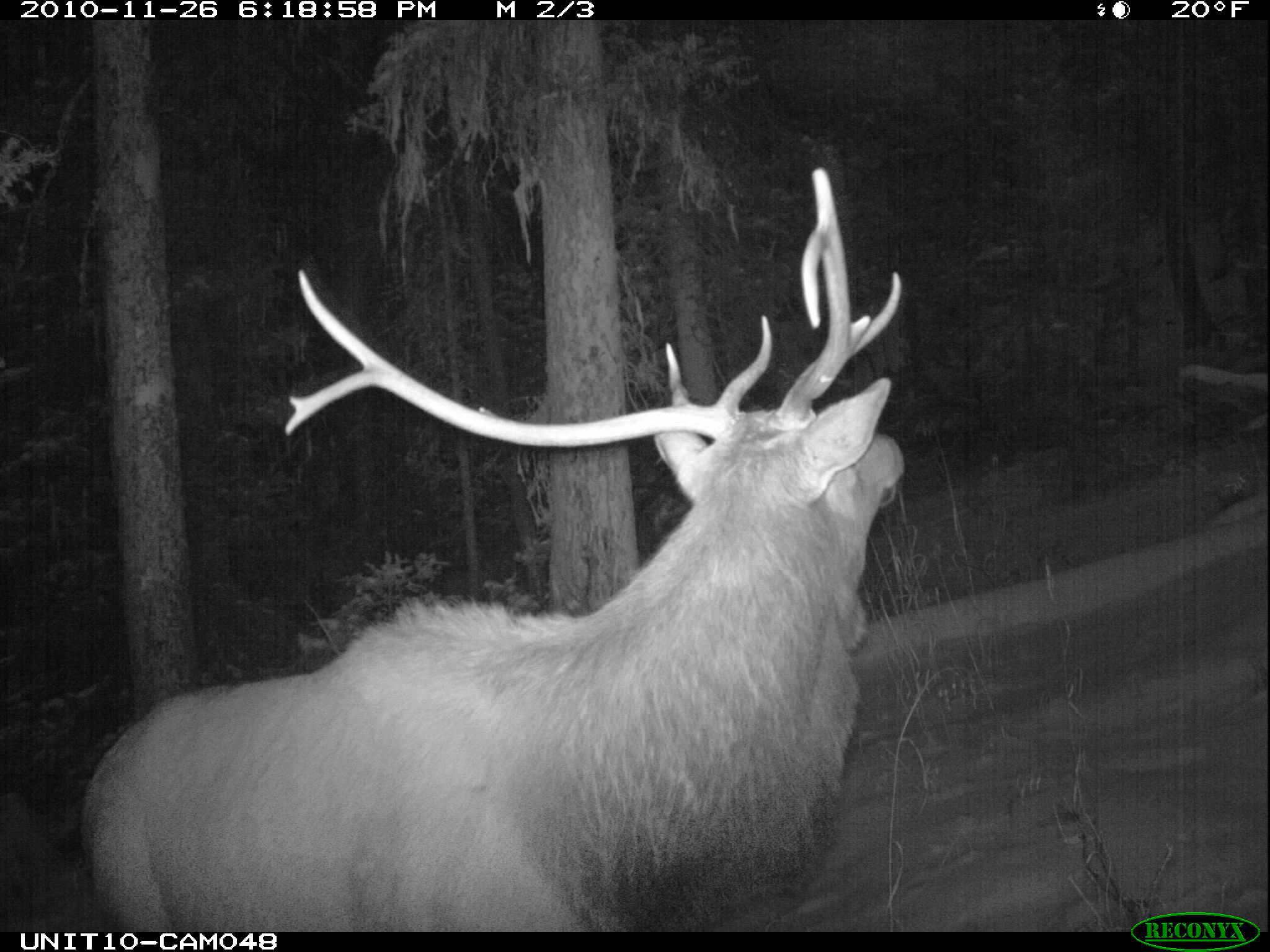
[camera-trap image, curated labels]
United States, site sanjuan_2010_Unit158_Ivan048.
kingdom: Animalia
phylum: Chordata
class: Mammalia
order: Artiodactyla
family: Cervidae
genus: Cervus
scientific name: Cervus elaphus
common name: red deer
Cervus elaphus (red deer).